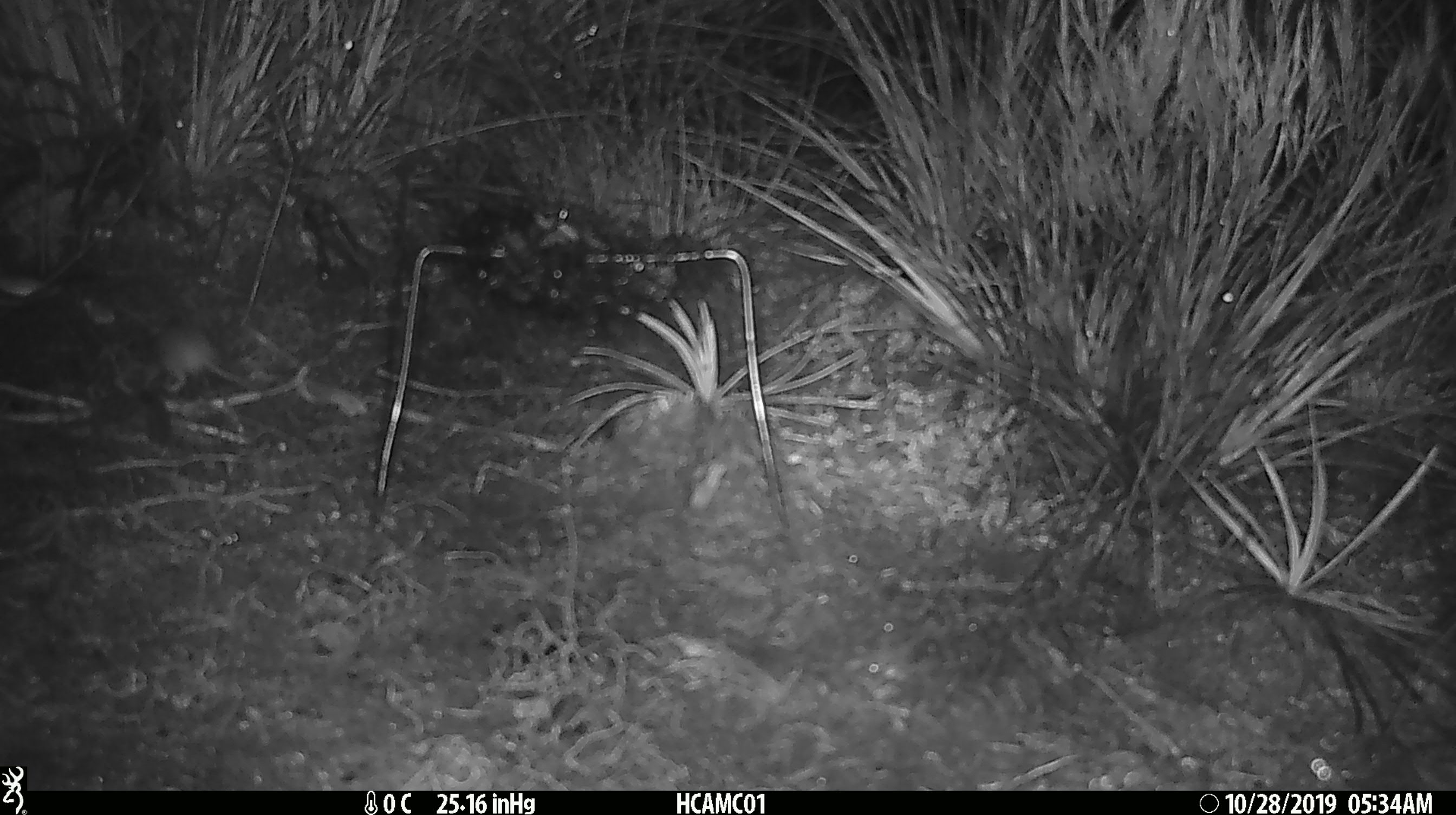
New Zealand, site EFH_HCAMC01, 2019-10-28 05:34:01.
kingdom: Animalia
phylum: Chordata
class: Mammalia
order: Rodentia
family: Muridae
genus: Mus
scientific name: Mus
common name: mouse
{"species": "mouse (Mus)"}